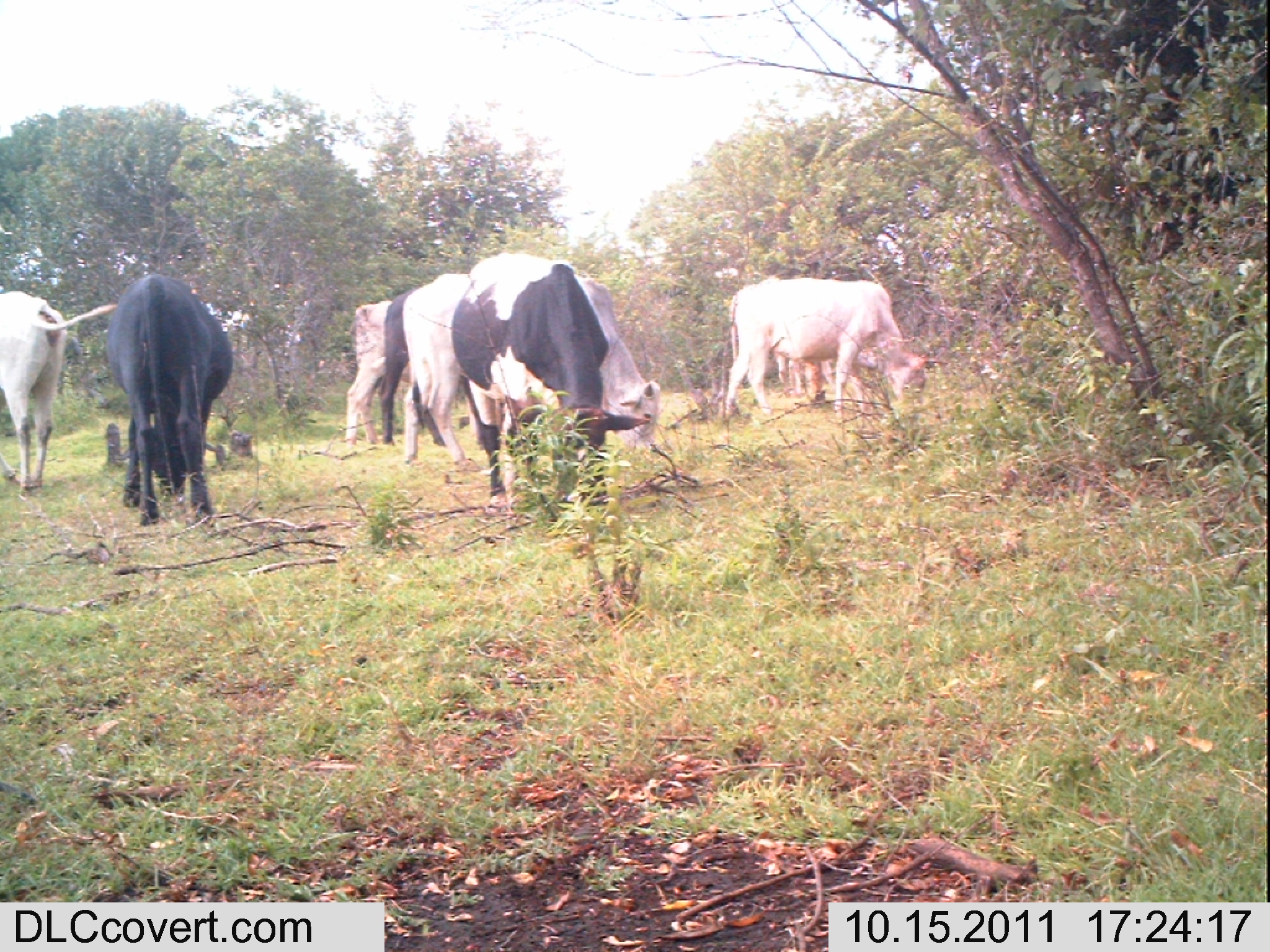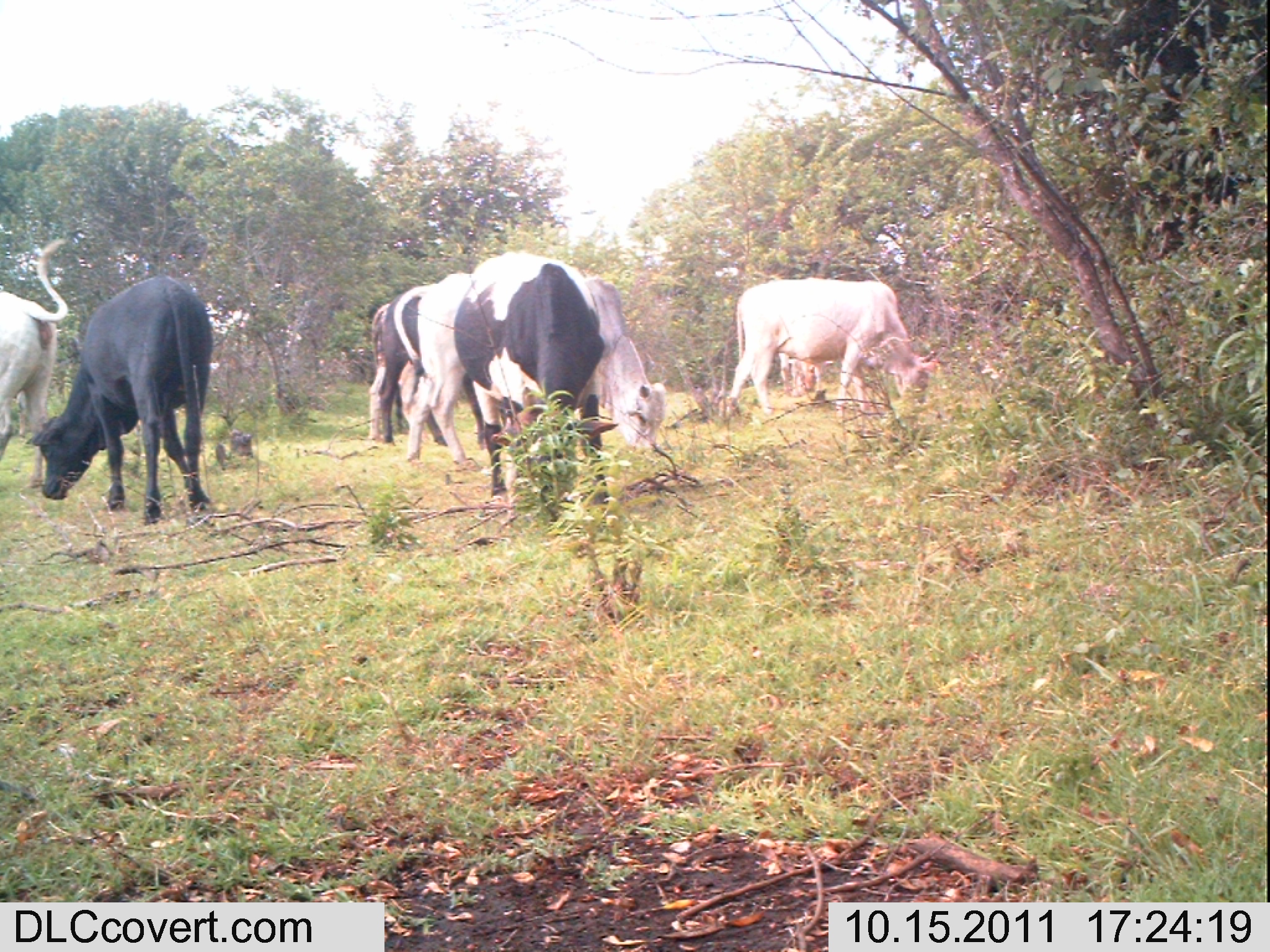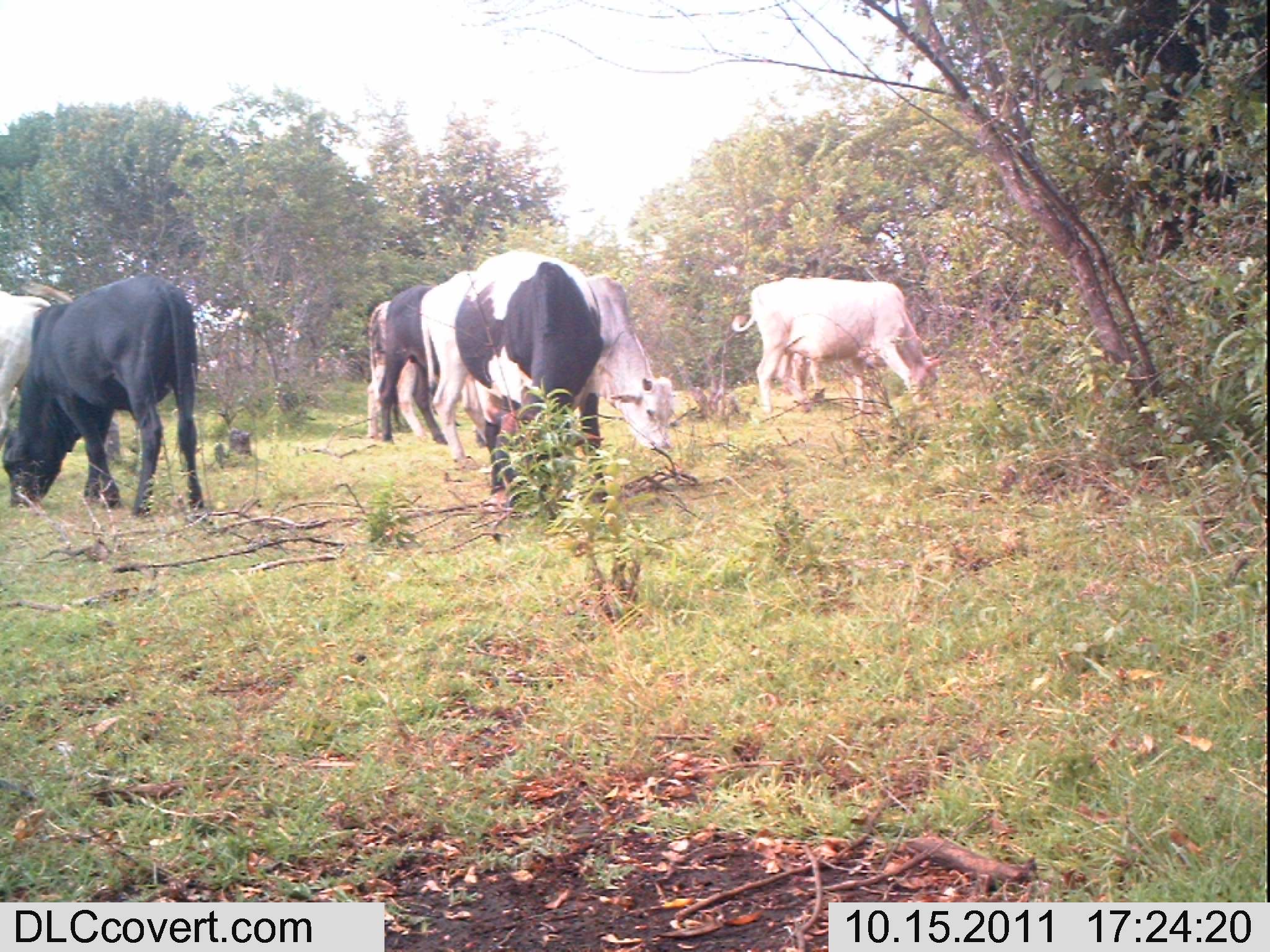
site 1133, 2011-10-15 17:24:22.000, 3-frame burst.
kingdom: Animalia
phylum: Chordata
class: Mammalia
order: Artiodactyla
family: Bovidae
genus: Bos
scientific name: Bos taurus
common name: domestic cattle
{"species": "Bos taurus (domestic cattle)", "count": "8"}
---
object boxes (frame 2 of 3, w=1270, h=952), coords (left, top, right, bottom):
bos taurus: (393, 273, 668, 463); (32, 272, 214, 526); (450, 249, 610, 524); (728, 278, 944, 419); (0, 237, 69, 488); (368, 303, 431, 440); (778, 353, 840, 396)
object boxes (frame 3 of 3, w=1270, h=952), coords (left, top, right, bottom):
bos taurus: (419, 270, 675, 471); (2, 271, 205, 518); (454, 249, 608, 507); (731, 277, 944, 414); (0, 281, 73, 450); (377, 284, 448, 445); (790, 351, 887, 400); (367, 300, 392, 439); (755, 928, 851, 930)